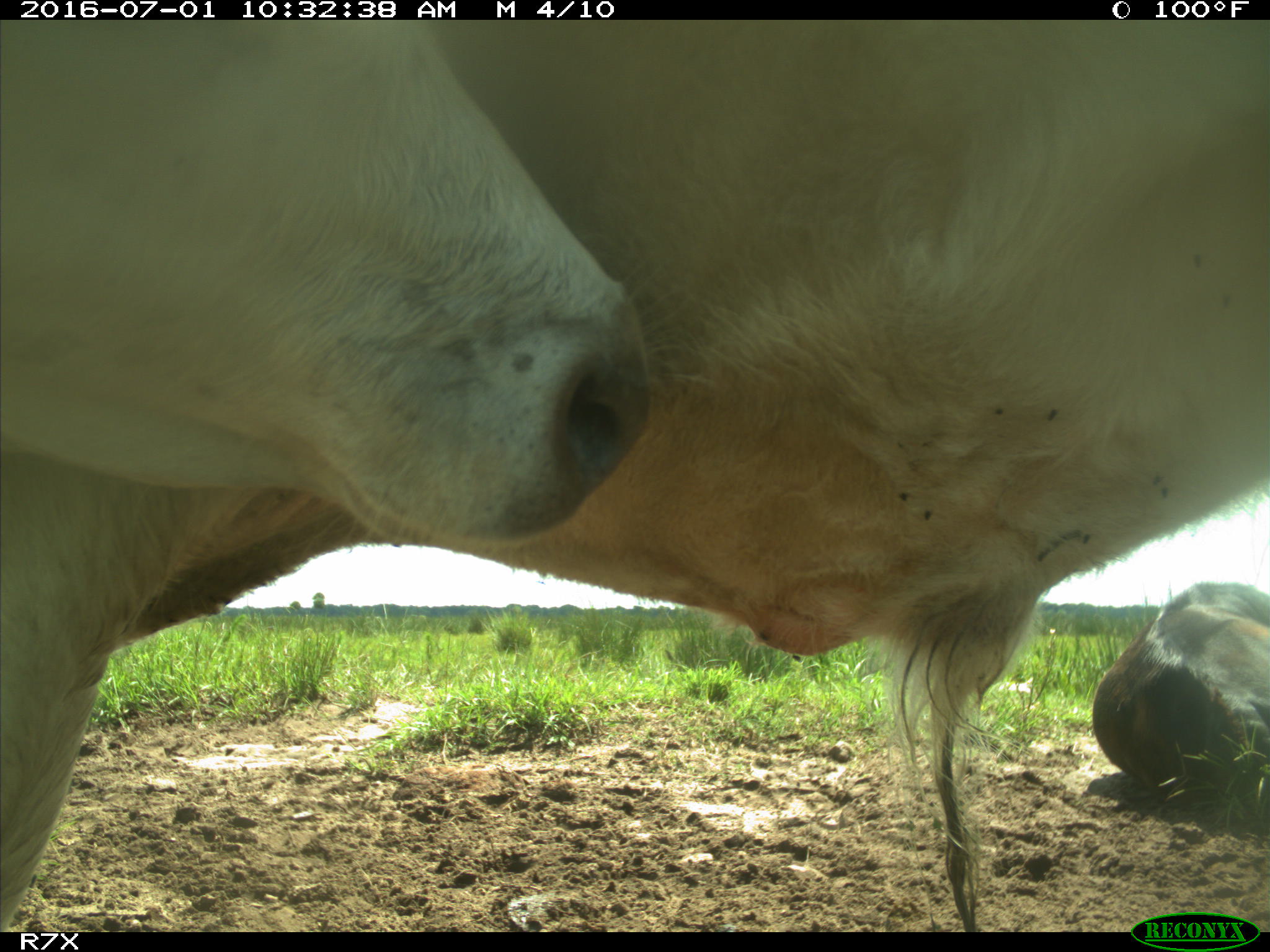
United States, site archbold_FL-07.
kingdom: Animalia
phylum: Chordata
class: Mammalia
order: Artiodactyla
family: Bovidae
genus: Bos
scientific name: Bos taurus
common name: domestic cow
Bos taurus (domestic cow).